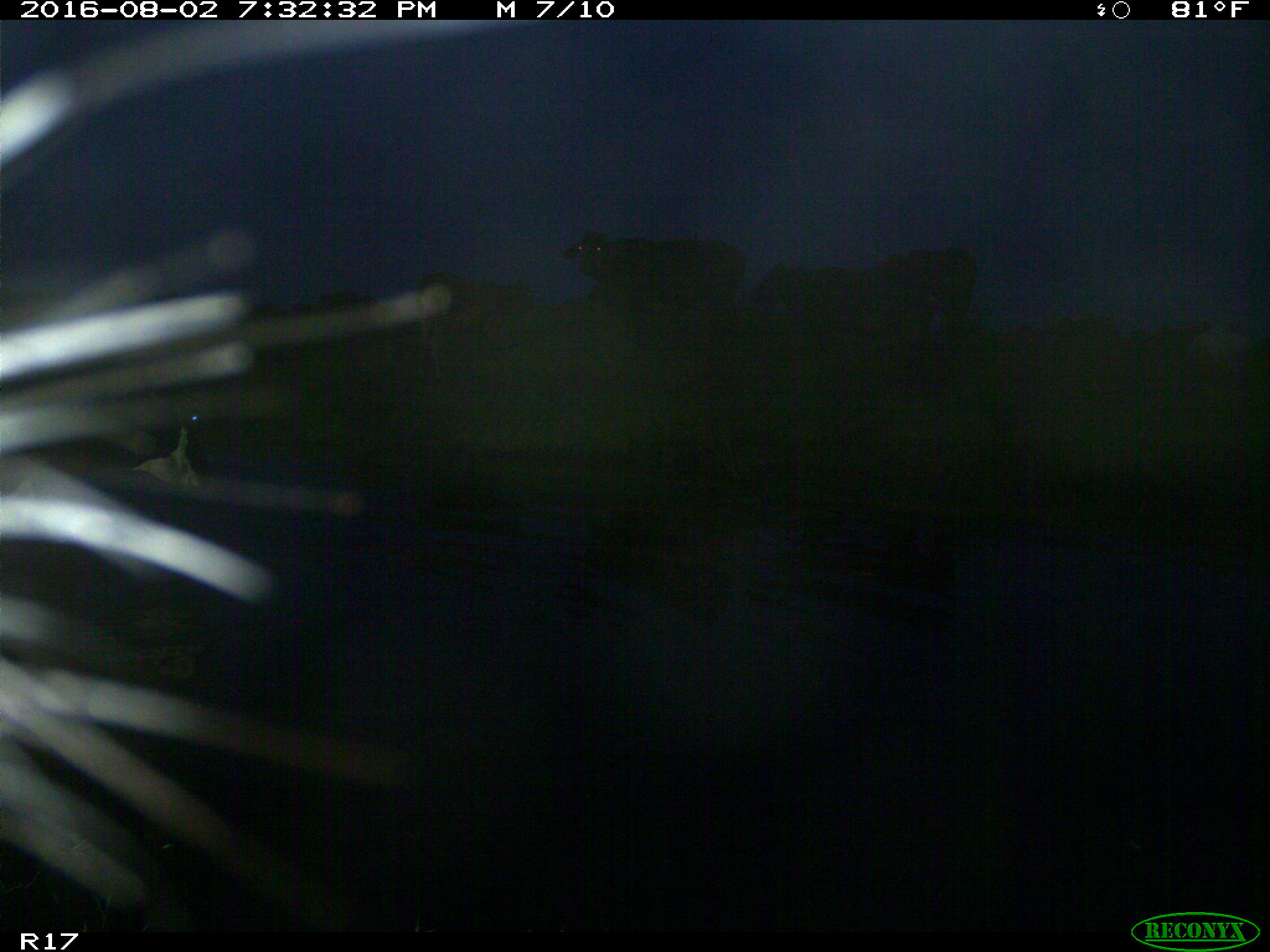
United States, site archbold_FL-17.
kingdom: Animalia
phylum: Chordata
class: Mammalia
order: Artiodactyla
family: Bovidae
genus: Bos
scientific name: Bos taurus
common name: domestic cow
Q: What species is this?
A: Bos taurus (domestic cow).